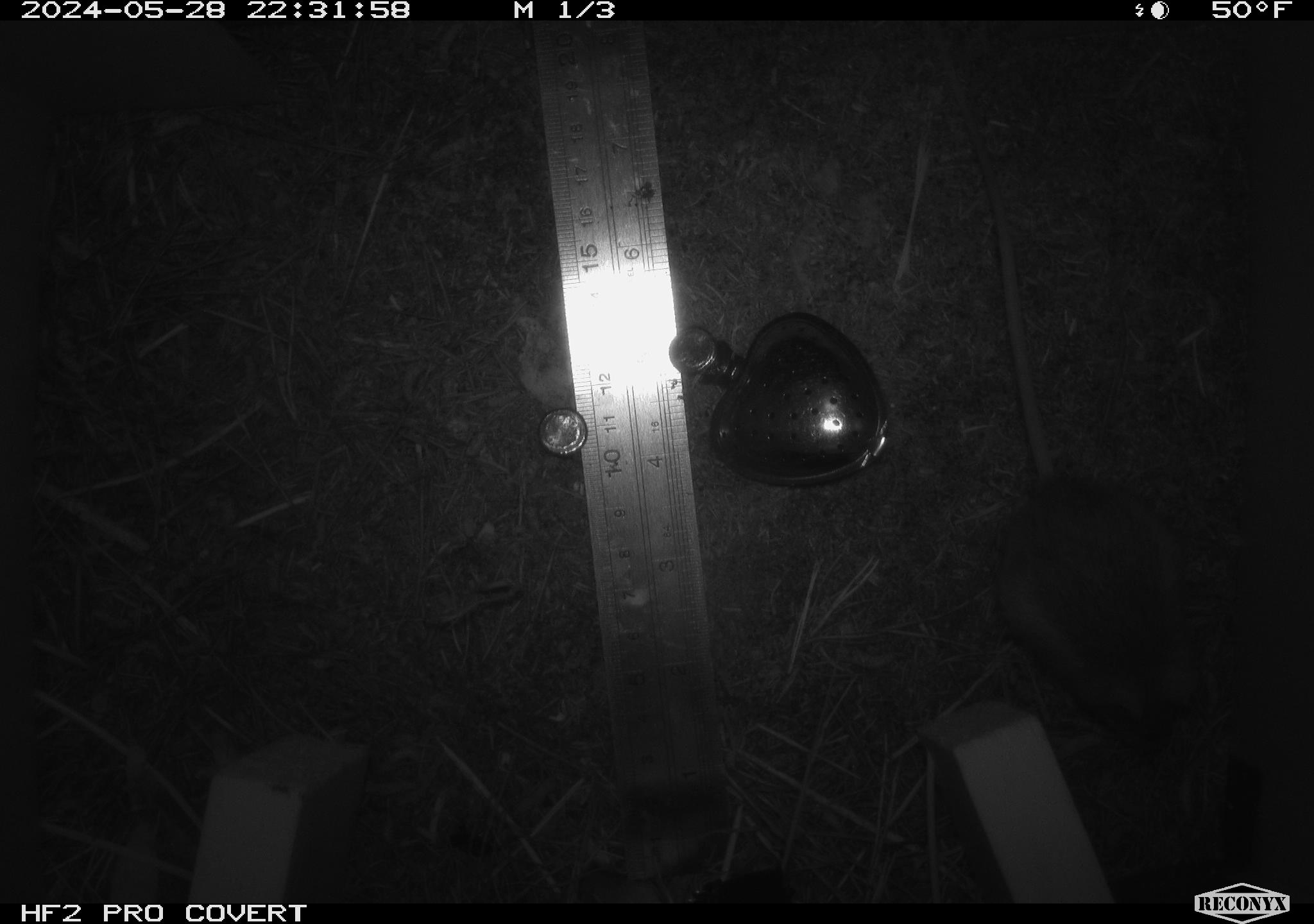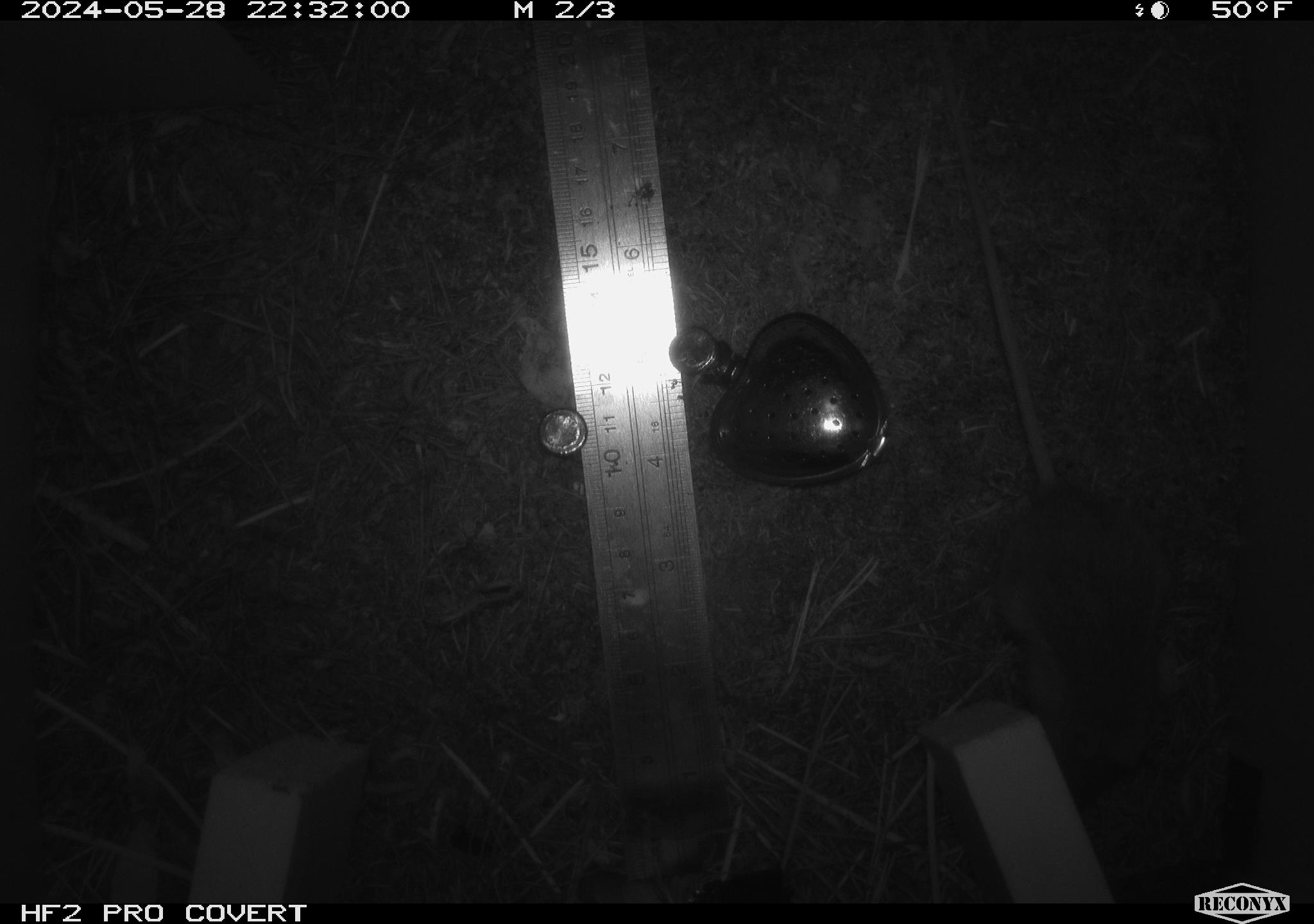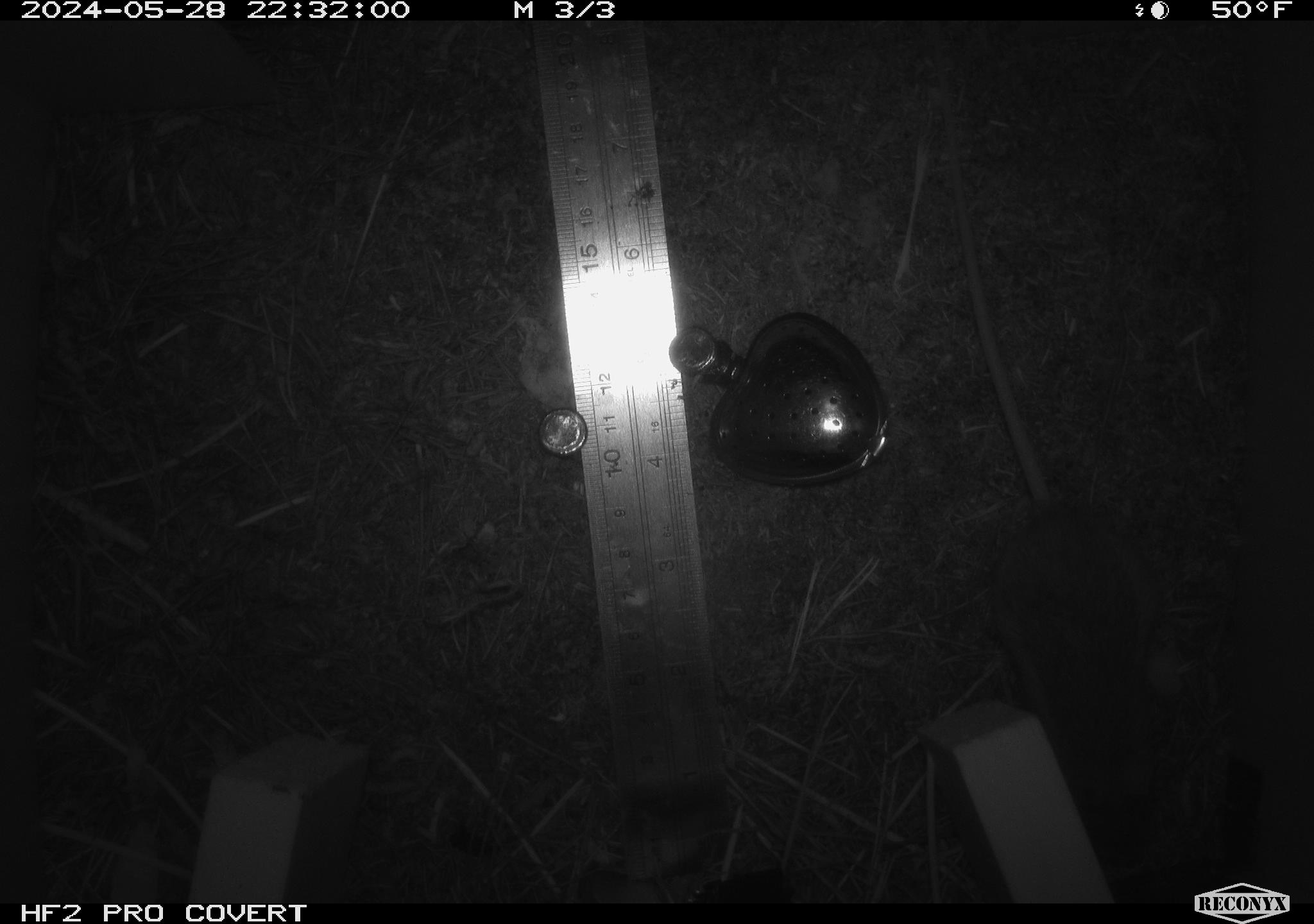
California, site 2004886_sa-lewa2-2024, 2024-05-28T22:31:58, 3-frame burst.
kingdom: Animalia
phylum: Chordata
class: Mammalia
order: Rodentia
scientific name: Rodentia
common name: rodent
Rodent (Rodentia).